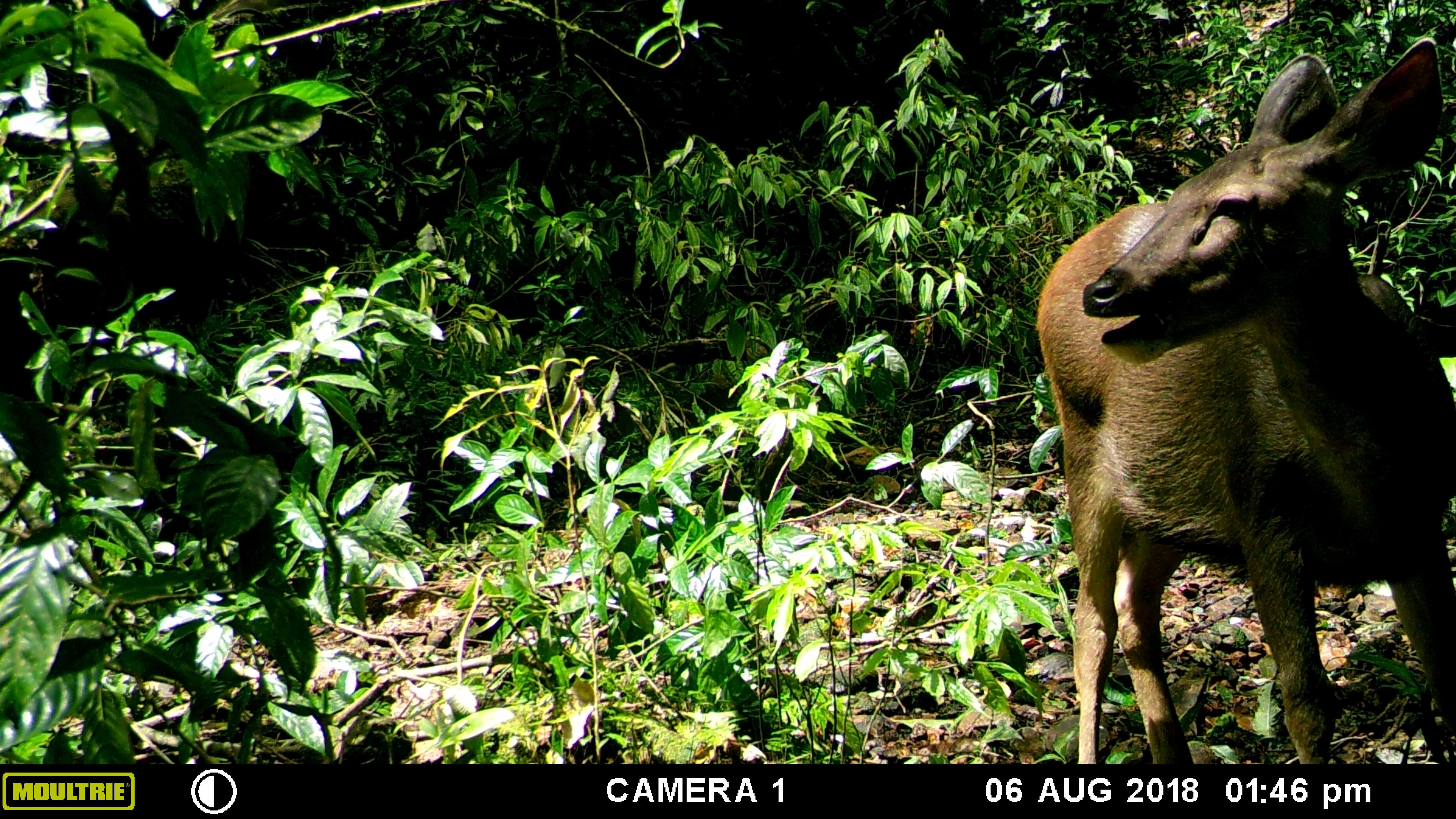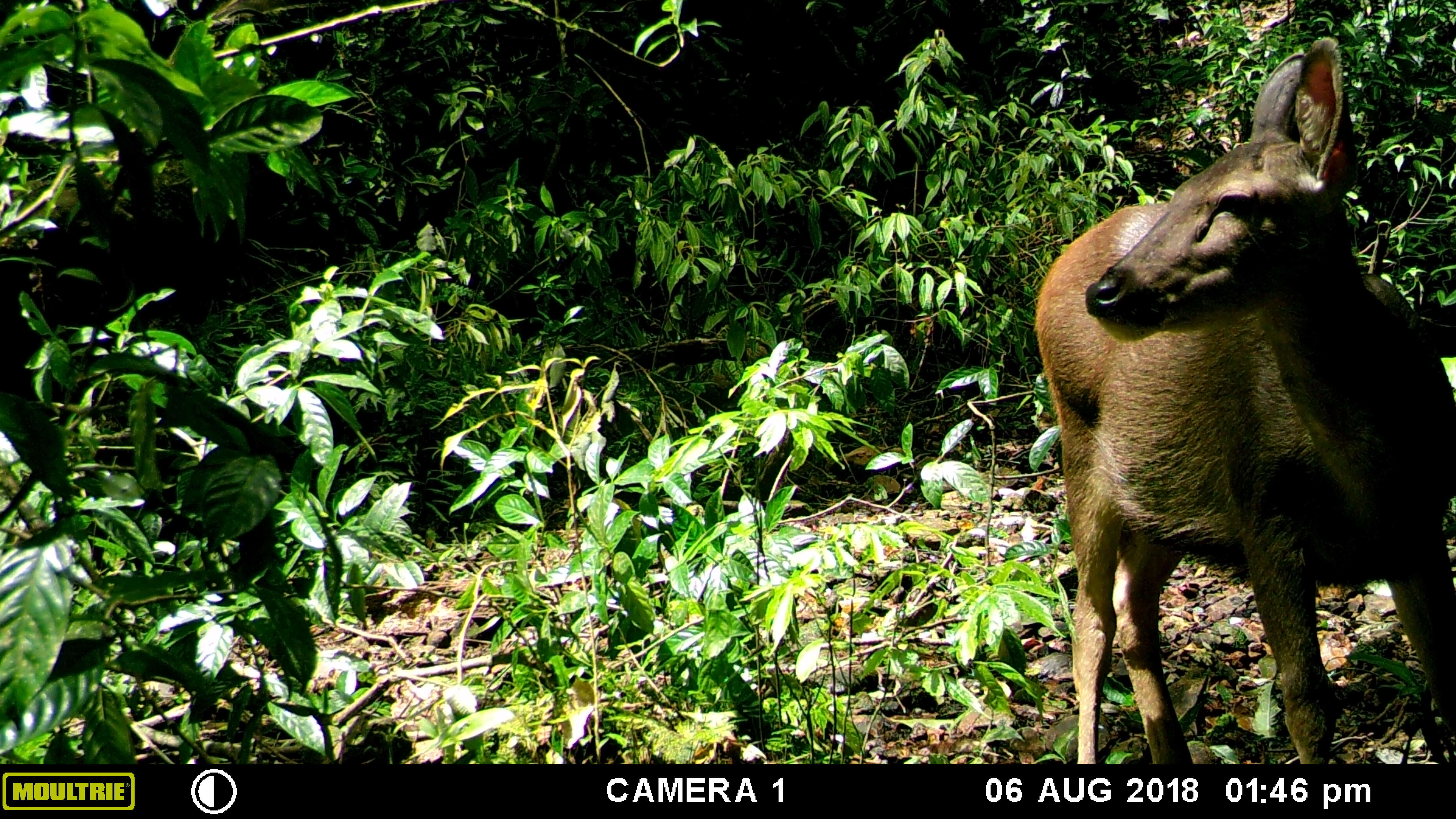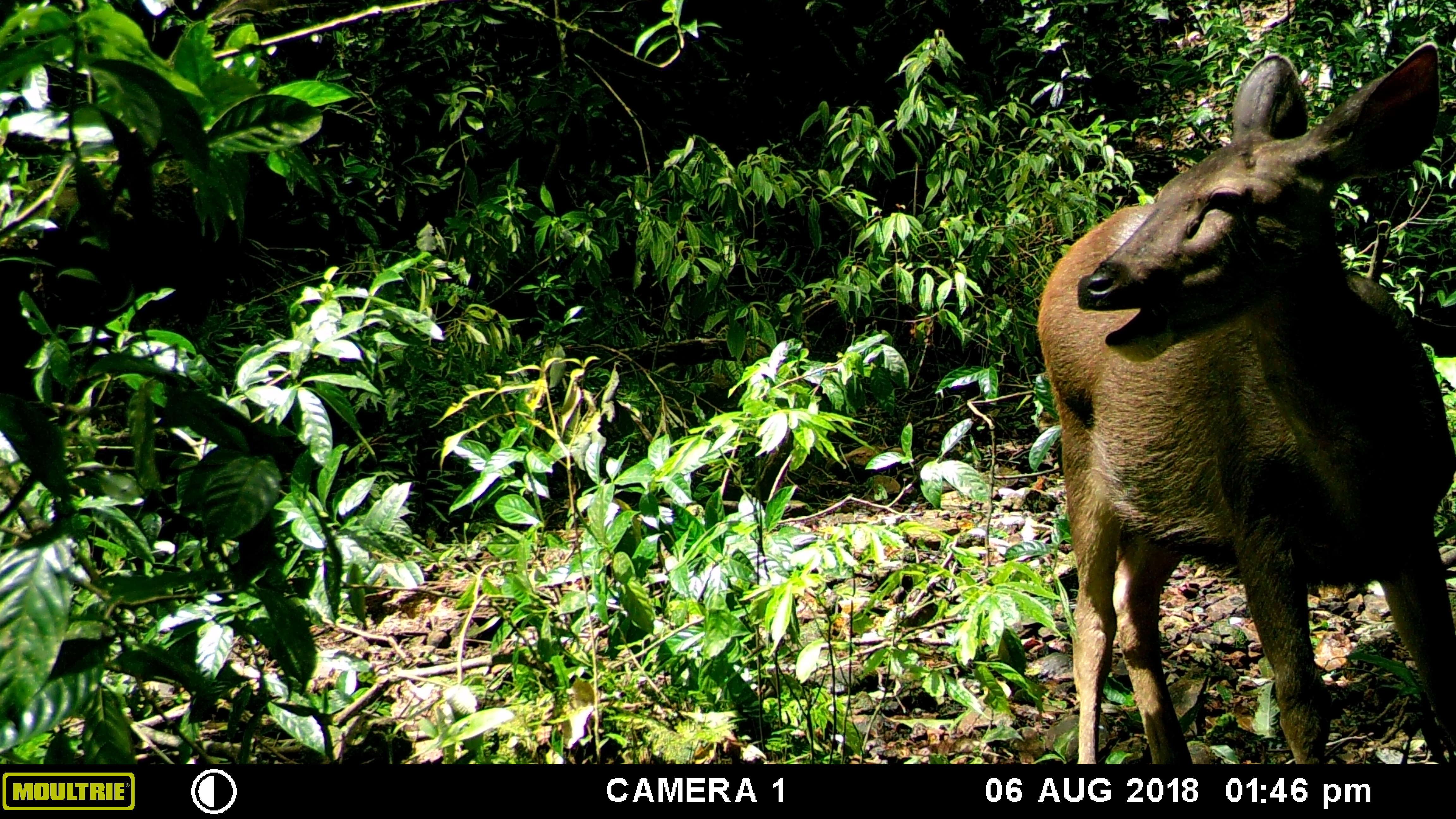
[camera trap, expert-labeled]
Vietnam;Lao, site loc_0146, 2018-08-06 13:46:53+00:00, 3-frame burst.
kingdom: Animalia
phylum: Chordata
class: Mammalia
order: Artiodactyla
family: Cervidae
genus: Rusa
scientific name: Rusa unicolor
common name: sambar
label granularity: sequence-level